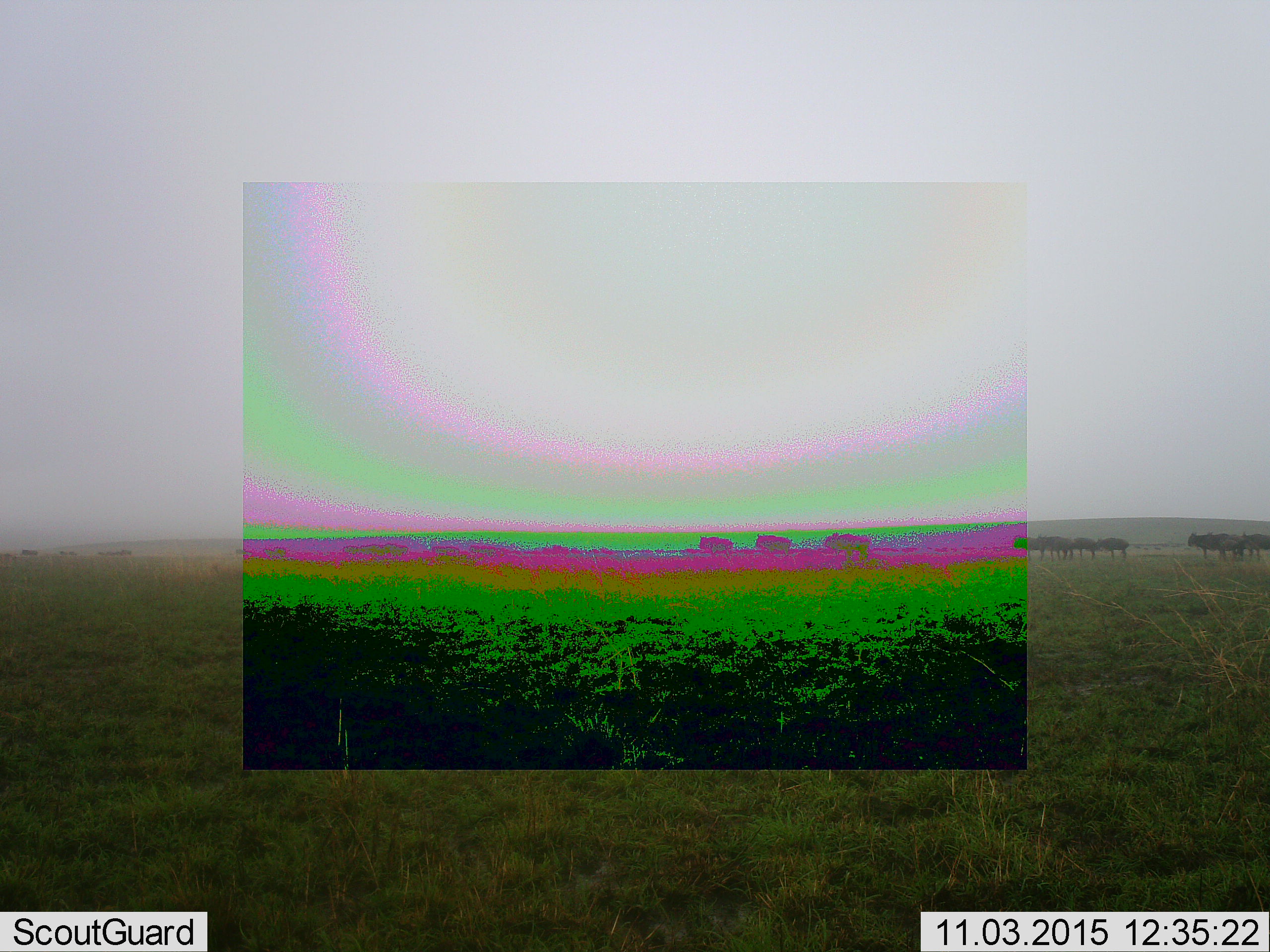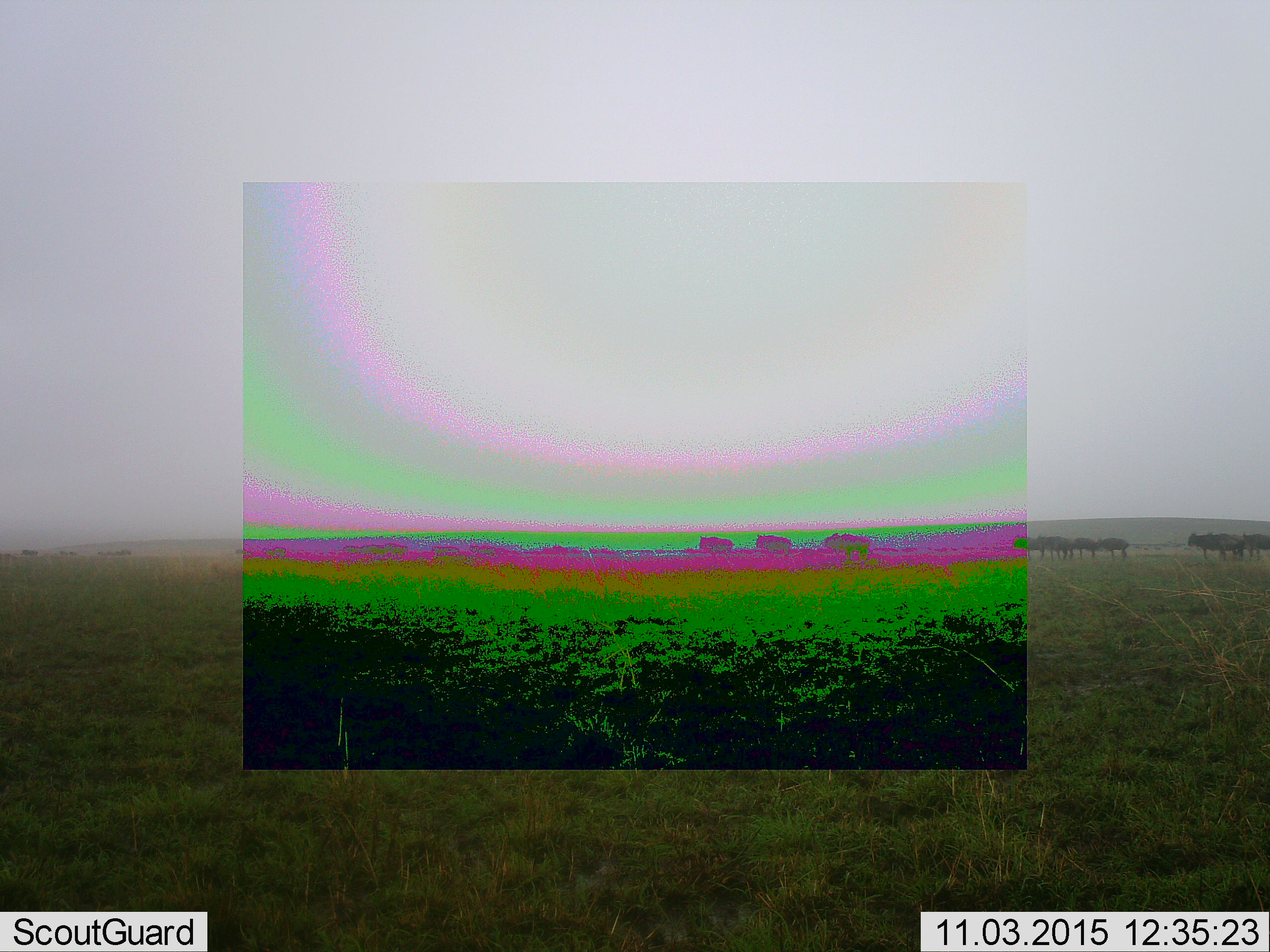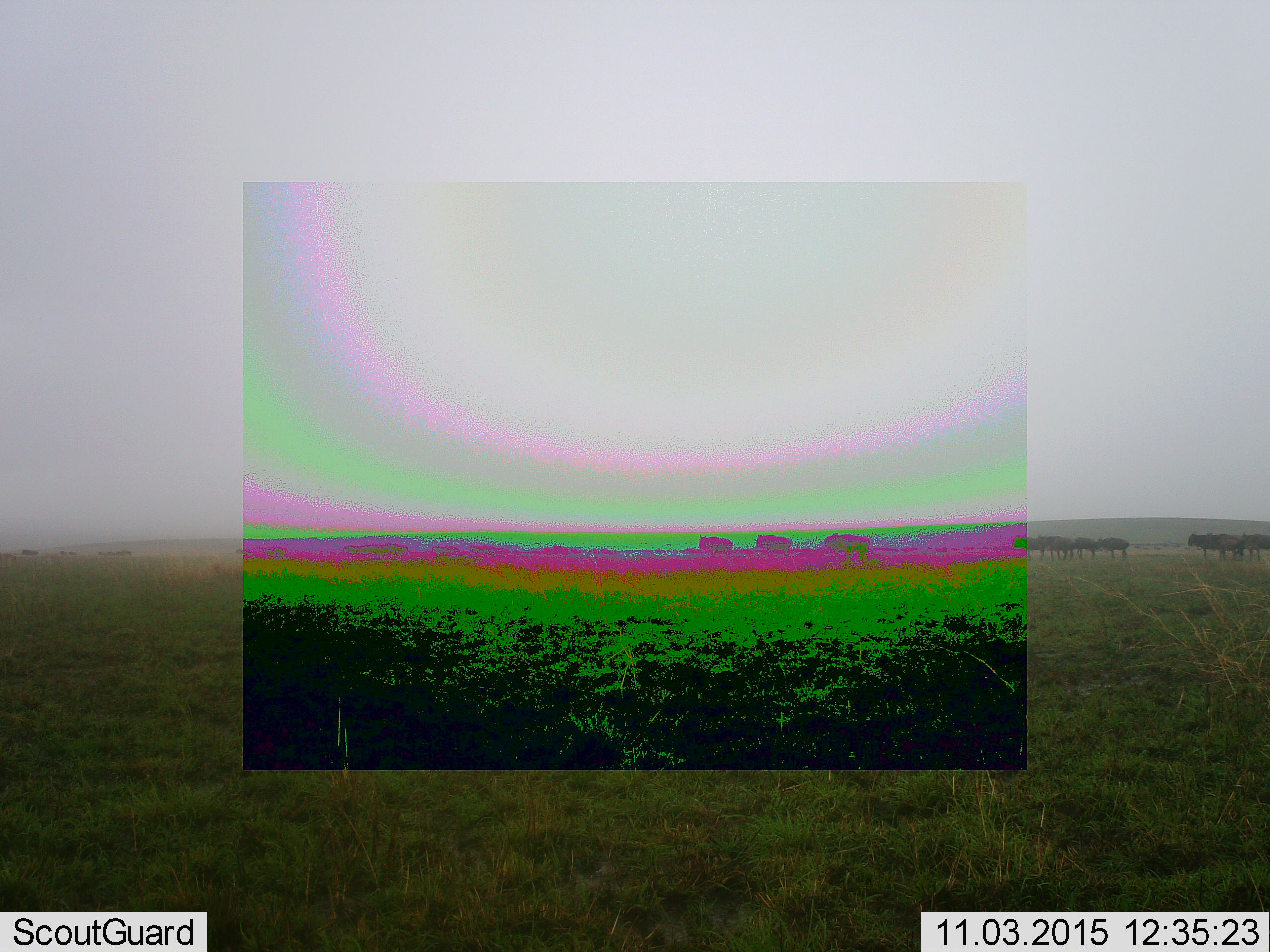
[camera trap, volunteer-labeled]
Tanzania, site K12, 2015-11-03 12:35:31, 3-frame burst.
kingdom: Animalia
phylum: Chordata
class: Mammalia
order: Artiodactyla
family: Bovidae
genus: Connochaetes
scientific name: Connochaetes taurinus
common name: blue wildebeest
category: wildebeest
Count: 11-50.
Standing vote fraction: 75%.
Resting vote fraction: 0%.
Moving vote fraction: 25%.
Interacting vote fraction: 0%.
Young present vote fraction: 25%.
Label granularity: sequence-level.